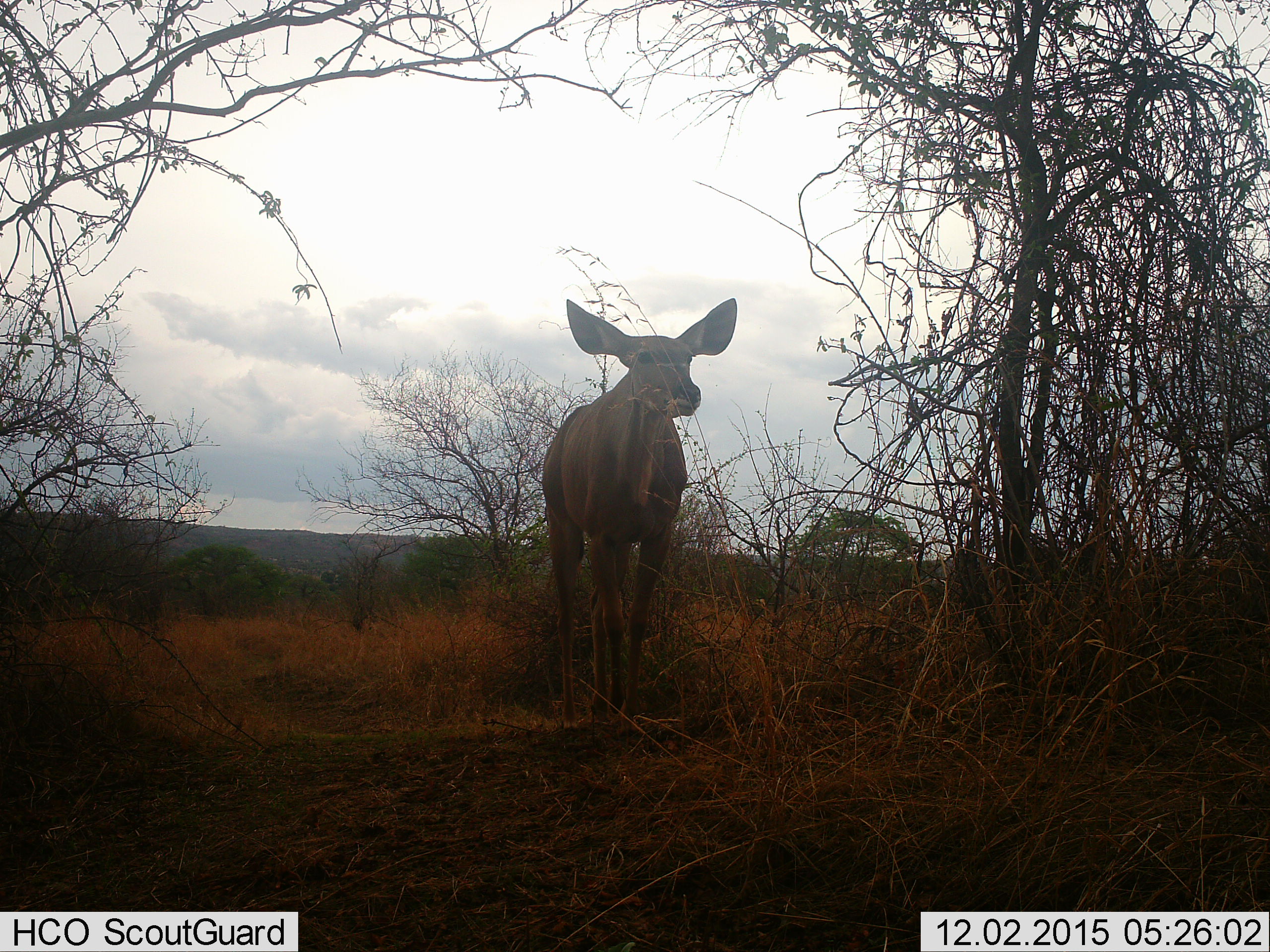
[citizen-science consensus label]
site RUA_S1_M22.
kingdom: Animalia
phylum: Chordata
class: Mammalia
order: Artiodactyla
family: Bovidae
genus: Tragelaphus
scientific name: Tragelaphus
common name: kudu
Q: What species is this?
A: Kudu (Tragelaphus).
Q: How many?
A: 1.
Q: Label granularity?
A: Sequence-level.